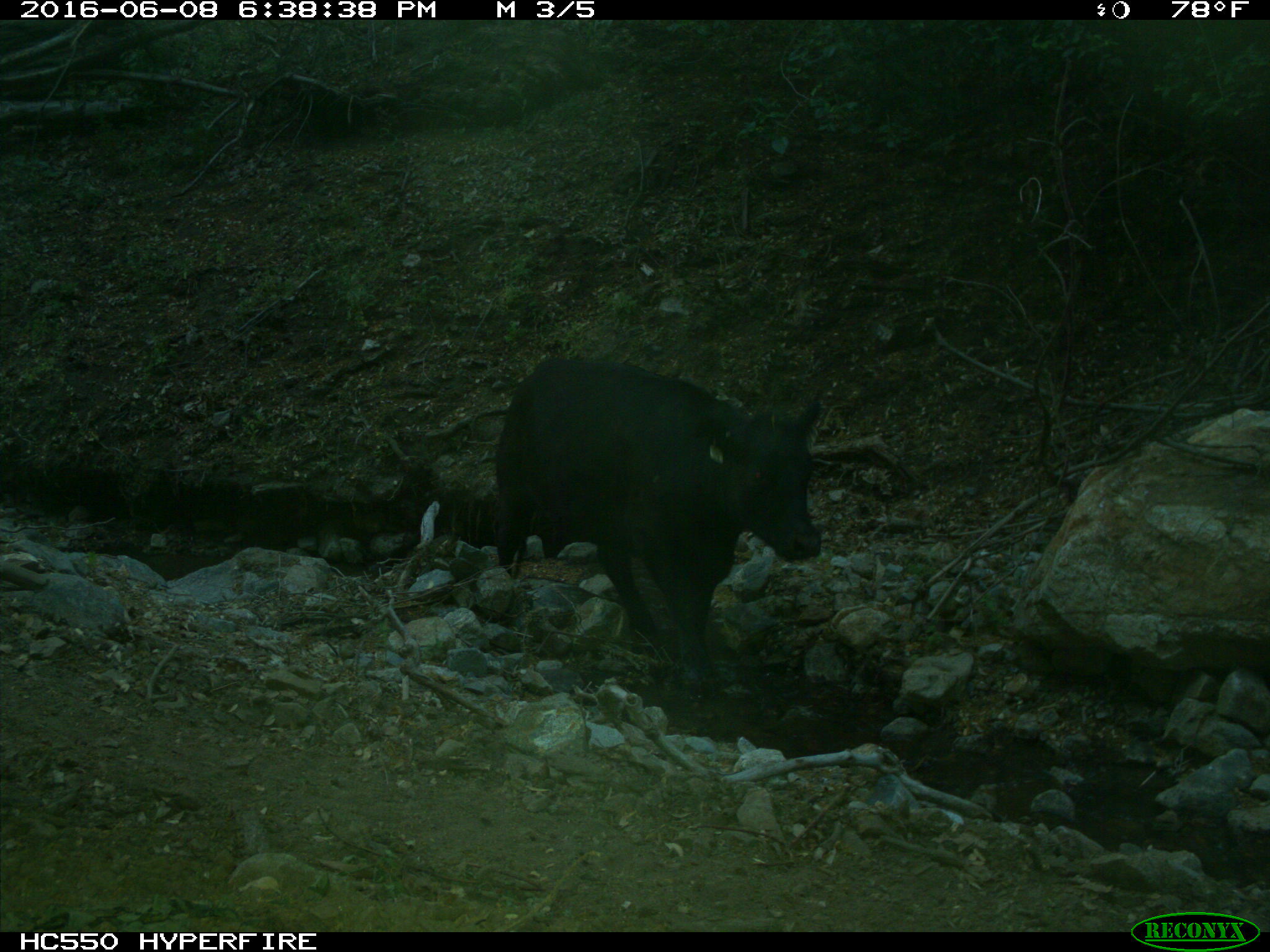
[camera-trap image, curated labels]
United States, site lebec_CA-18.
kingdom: Animalia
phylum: Chordata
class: Mammalia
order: Artiodactyla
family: Bovidae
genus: Bos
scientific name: Bos taurus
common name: domestic cow